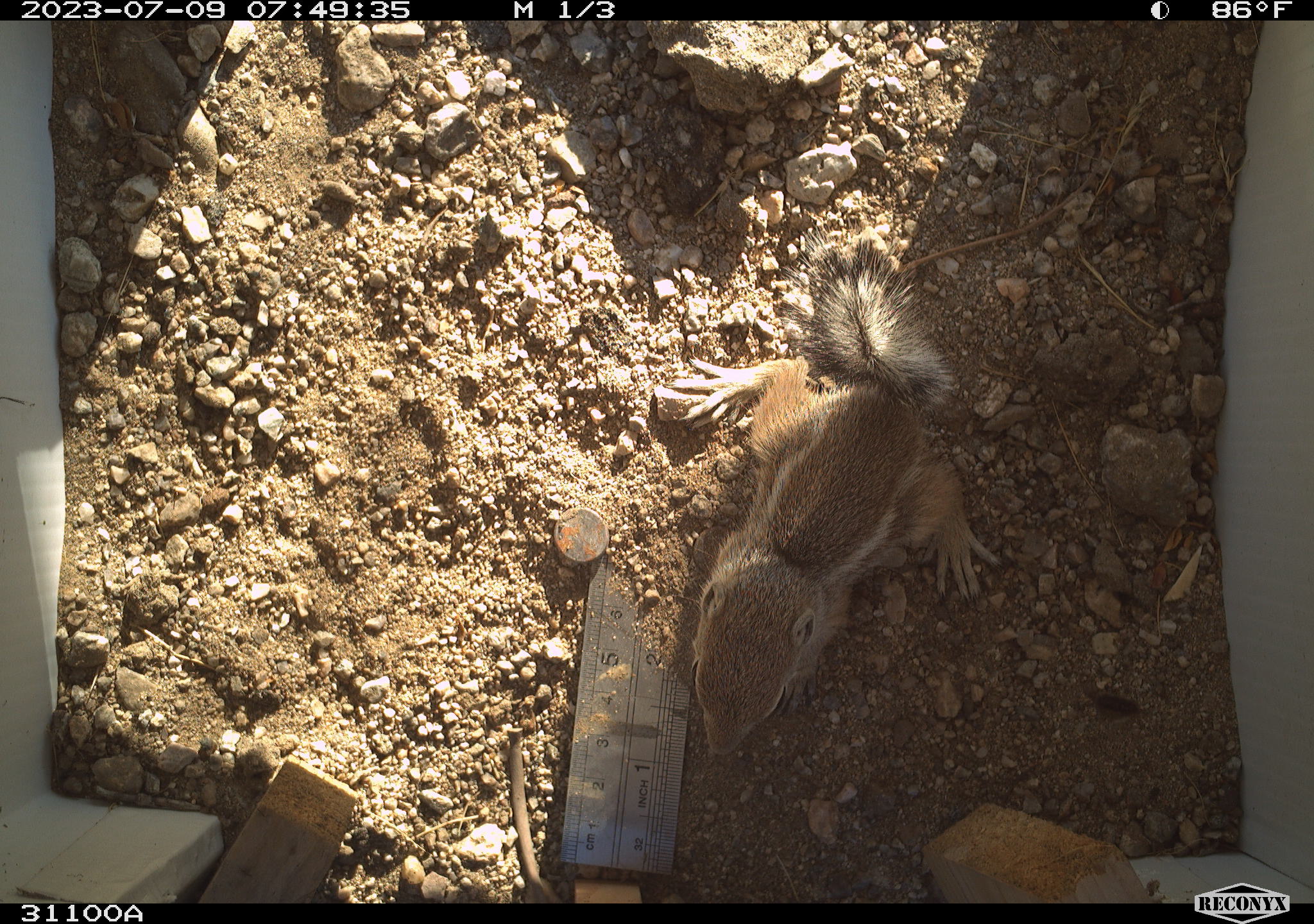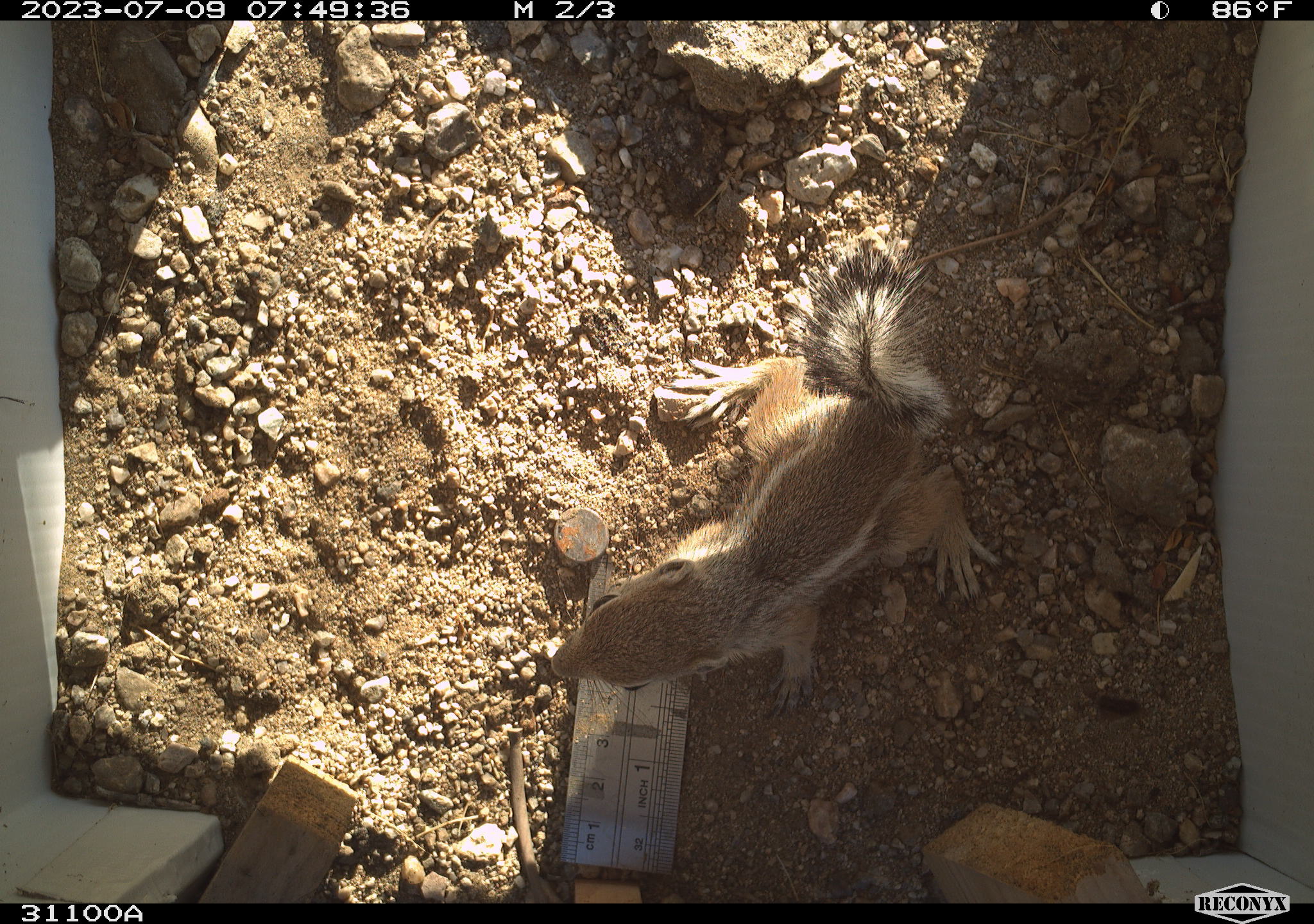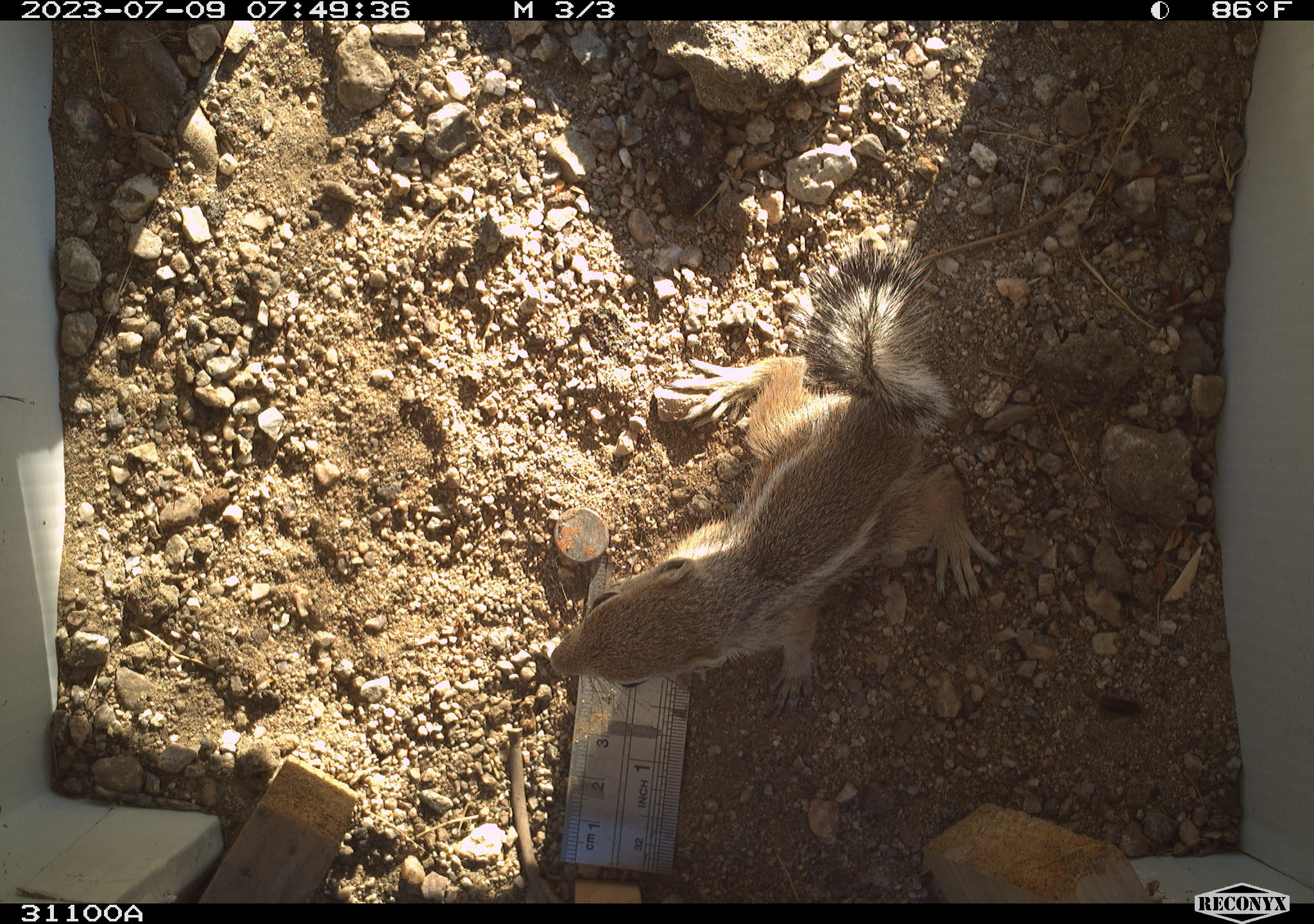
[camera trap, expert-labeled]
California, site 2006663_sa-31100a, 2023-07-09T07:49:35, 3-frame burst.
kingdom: Animalia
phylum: Chordata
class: Mammalia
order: Rodentia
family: Sciuridae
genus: Ammospermophilus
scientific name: Ammospermophilus leucurus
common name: white-tailed antelope squirrel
White-tailed antelope squirrel (Ammospermophilus leucurus).